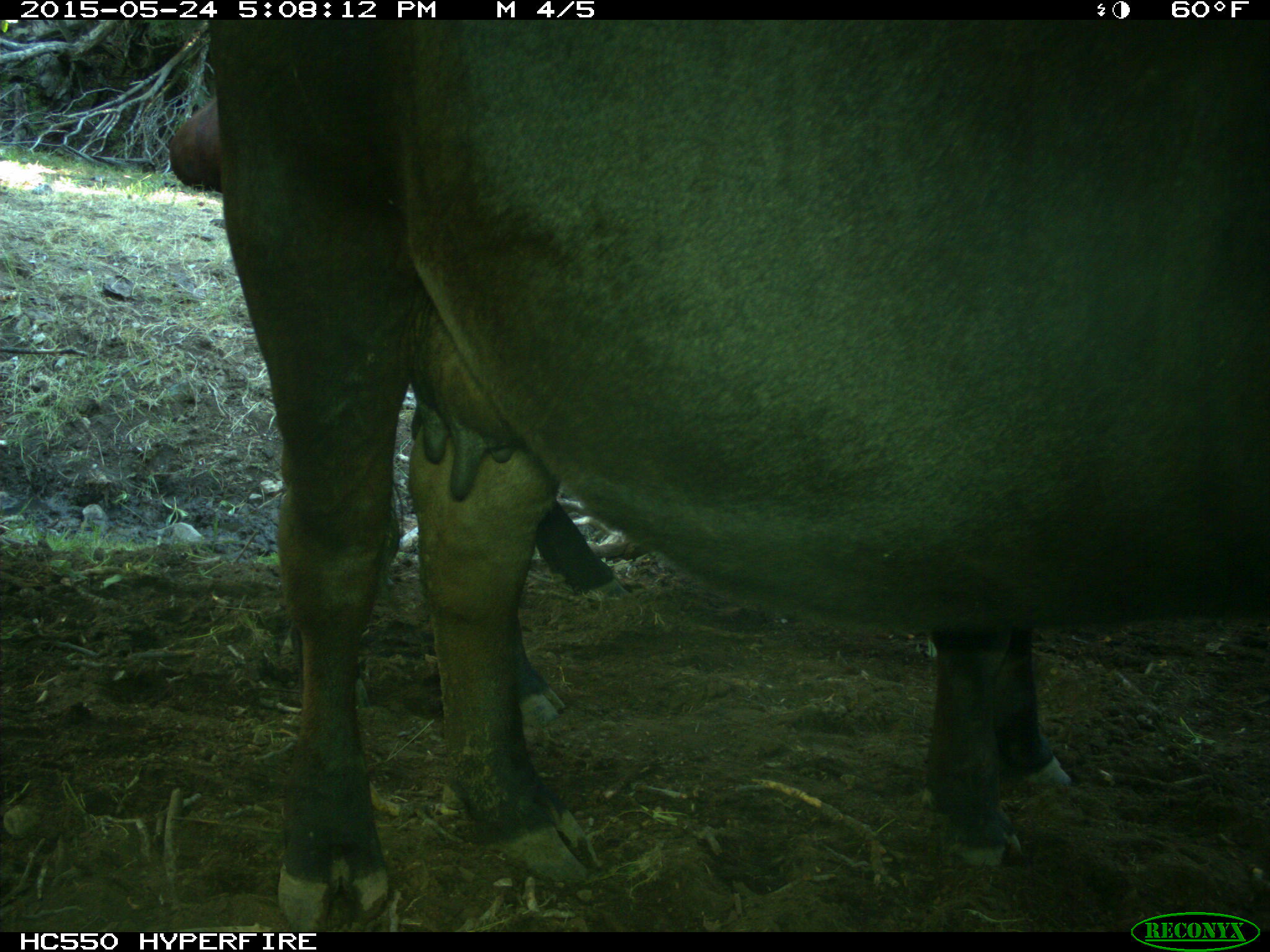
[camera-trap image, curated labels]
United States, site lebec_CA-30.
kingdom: Animalia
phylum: Chordata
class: Mammalia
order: Artiodactyla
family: Bovidae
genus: Bos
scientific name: Bos taurus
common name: domestic cow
Bos taurus (domestic cow).